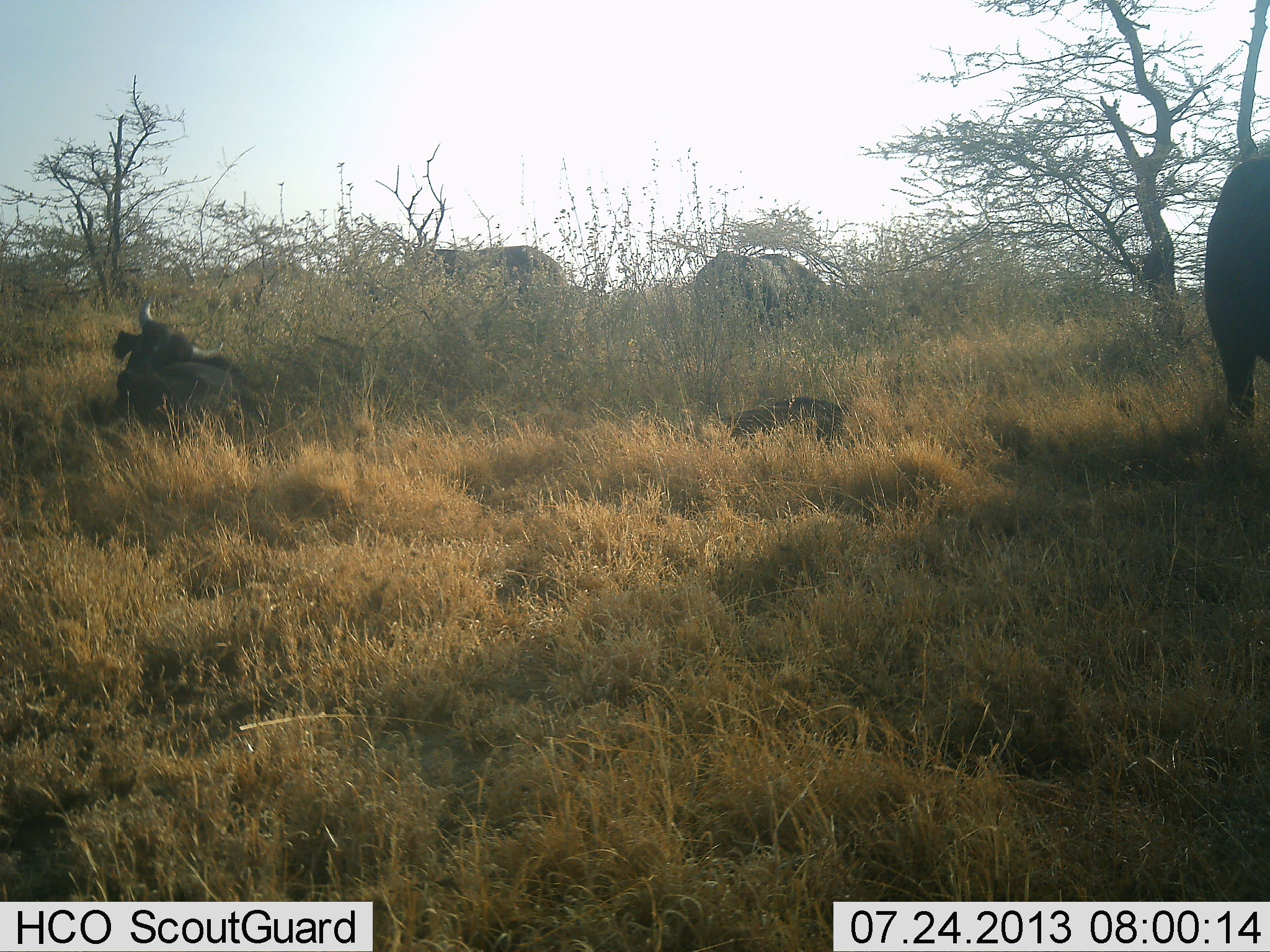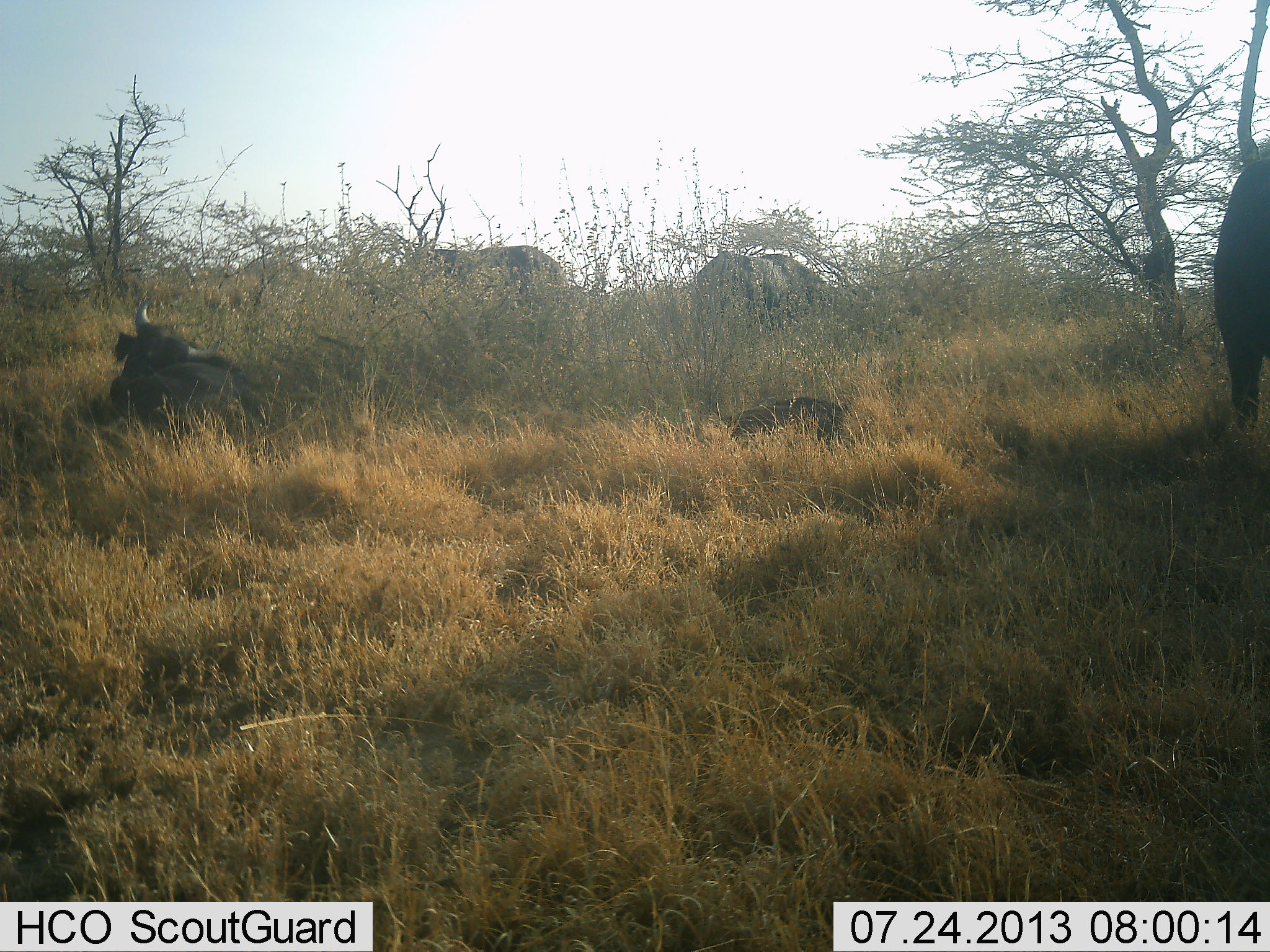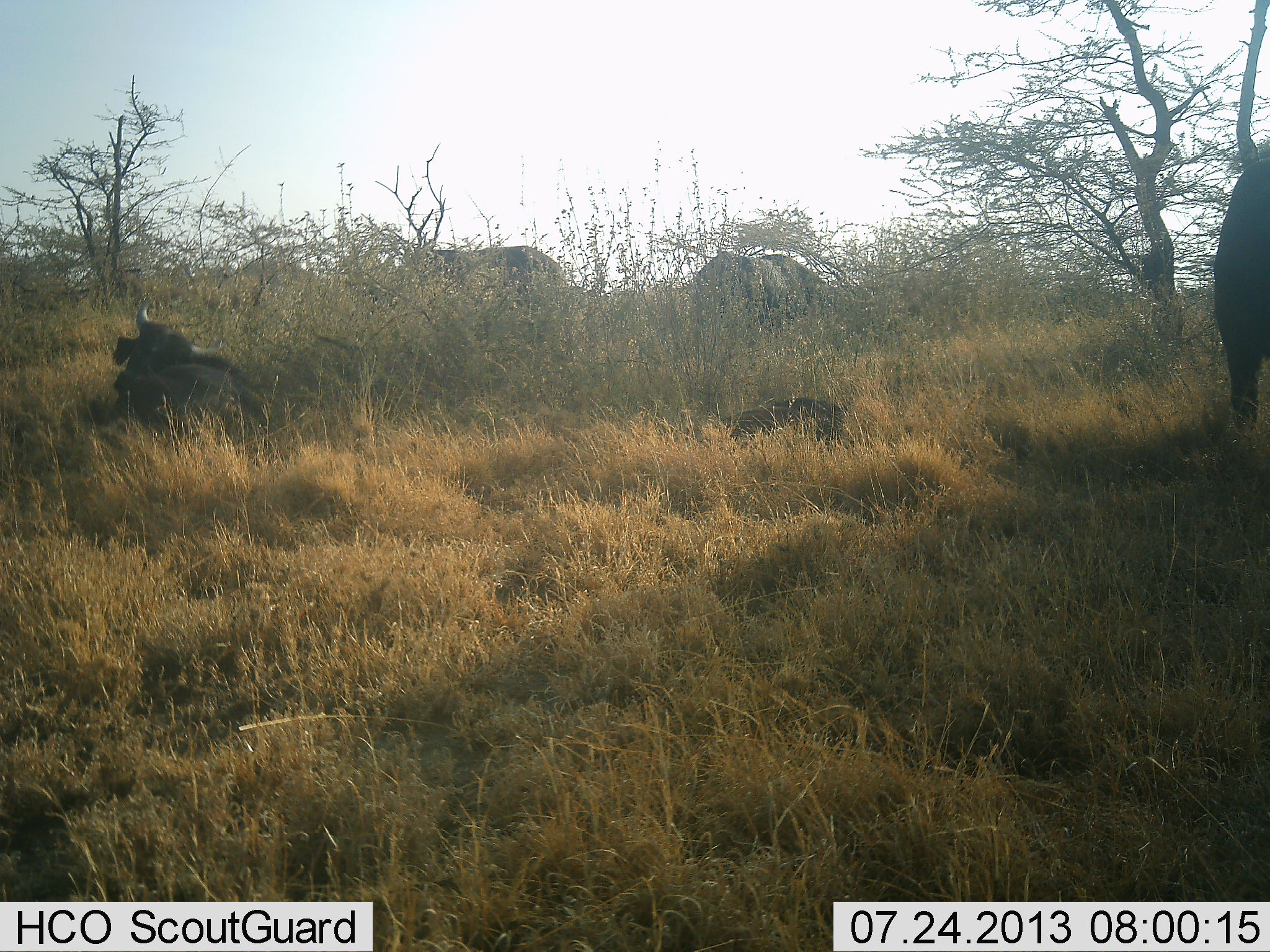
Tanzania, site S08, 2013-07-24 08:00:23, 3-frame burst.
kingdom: Animalia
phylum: Chordata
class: Mammalia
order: Artiodactyla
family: Bovidae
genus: Syncerus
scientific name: Syncerus caffer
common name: cape buffalo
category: buffalo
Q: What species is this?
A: Buffalo (cape buffalo) (Syncerus caffer).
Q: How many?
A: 4.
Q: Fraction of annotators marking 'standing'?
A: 70%.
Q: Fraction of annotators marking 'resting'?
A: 100%.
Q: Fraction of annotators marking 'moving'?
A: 0%.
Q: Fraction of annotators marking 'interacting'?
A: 0%.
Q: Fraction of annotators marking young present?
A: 20%.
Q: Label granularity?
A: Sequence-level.